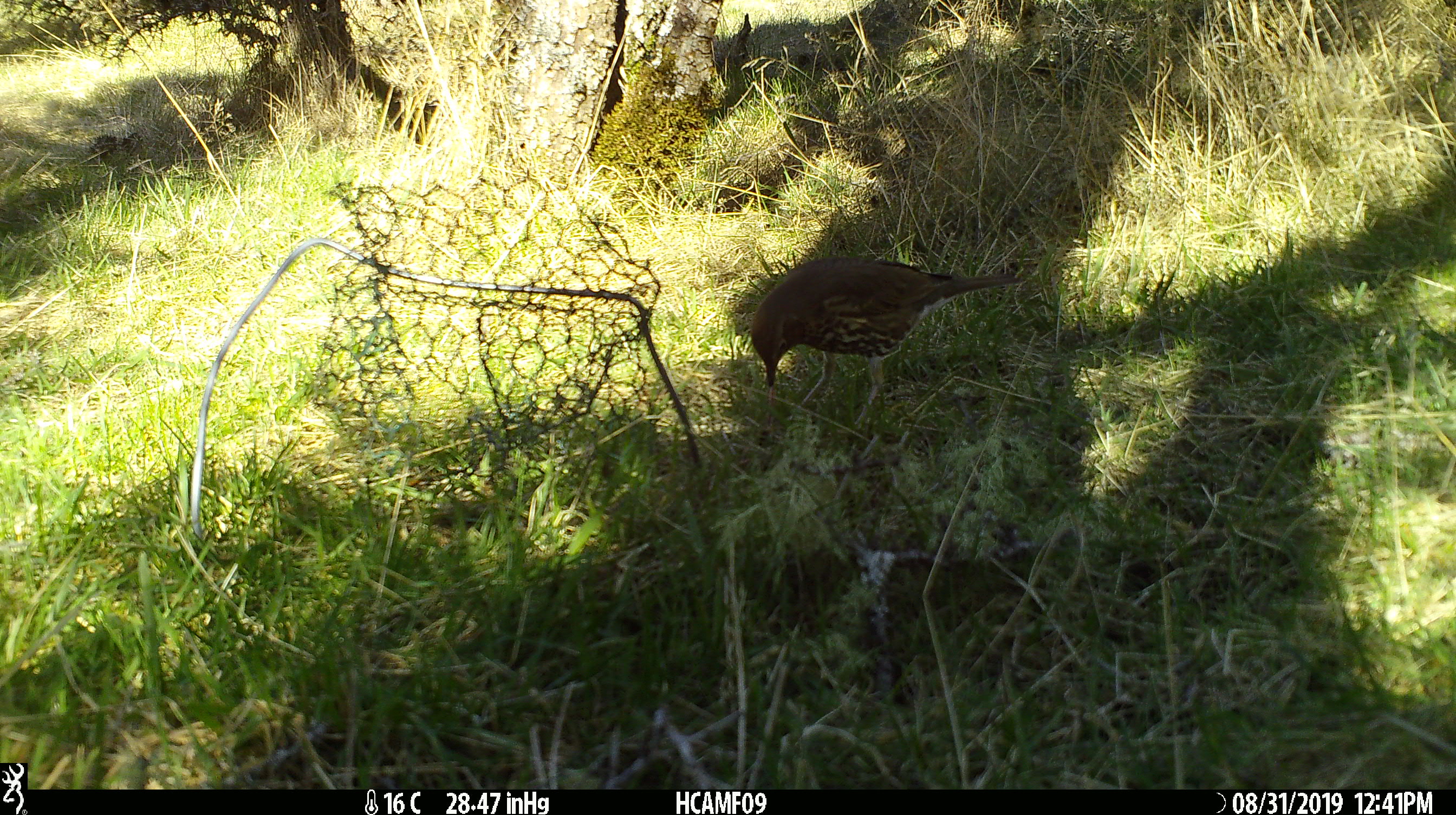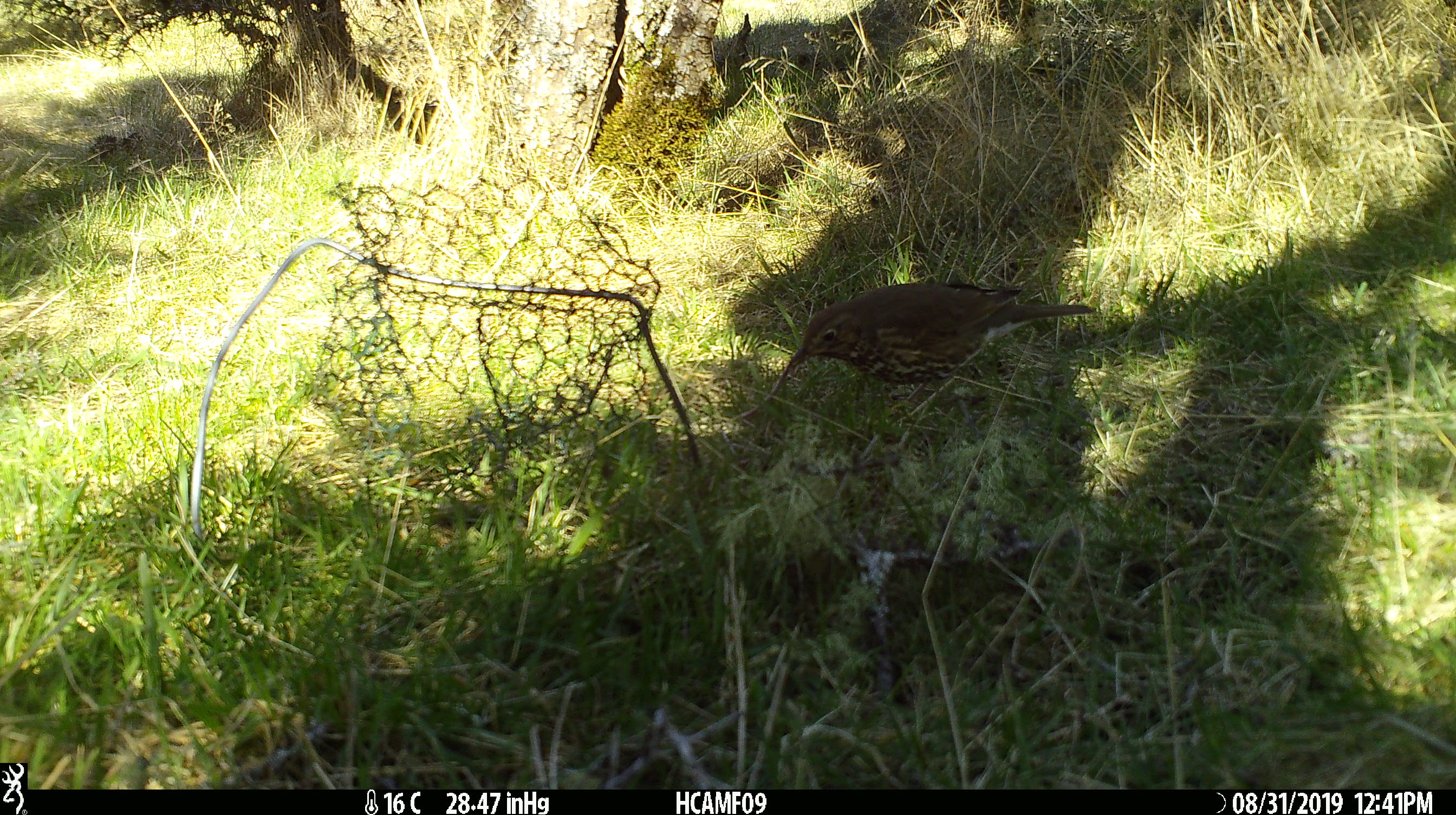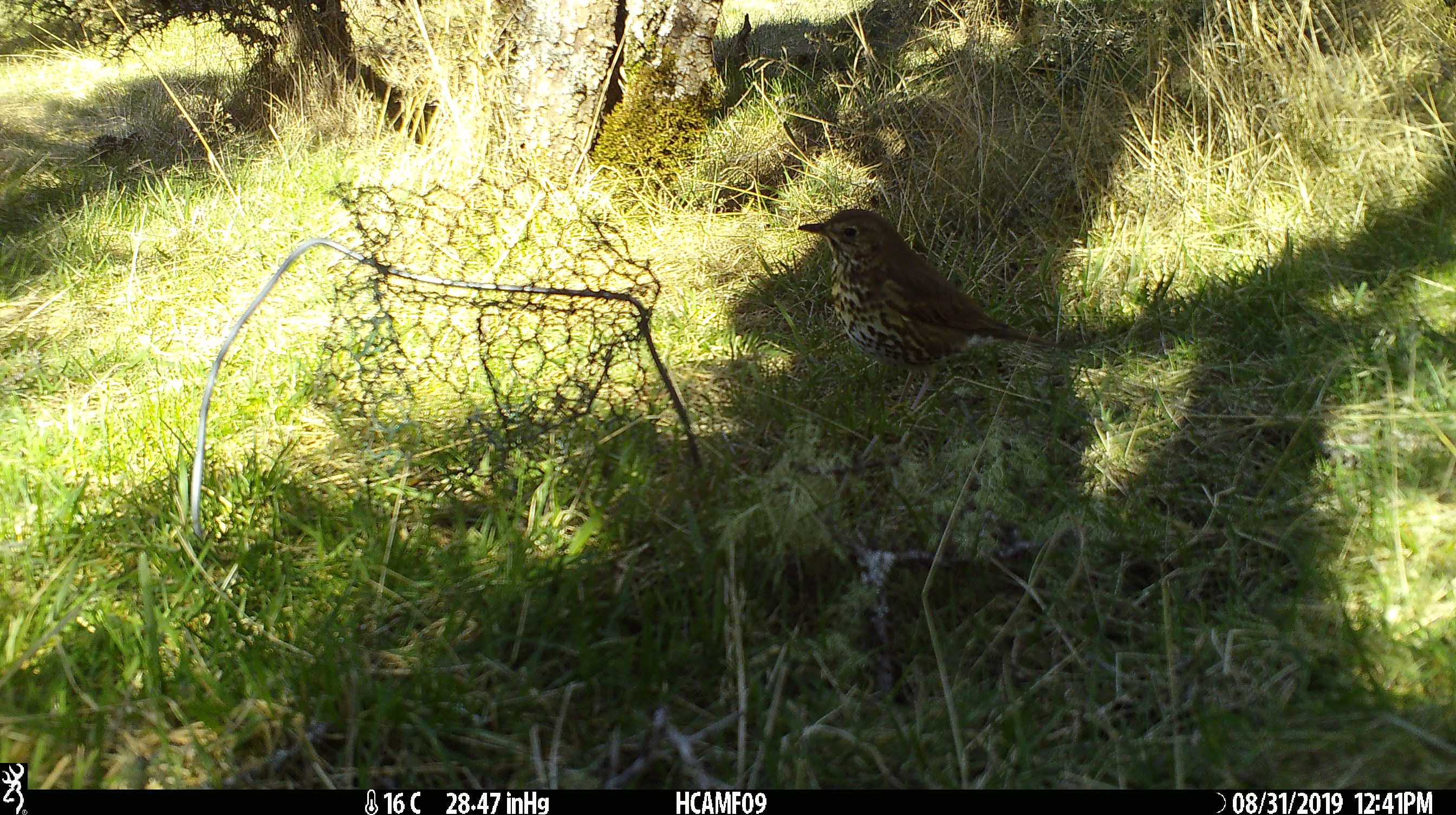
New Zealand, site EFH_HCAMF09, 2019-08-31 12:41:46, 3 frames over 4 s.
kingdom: Animalia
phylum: Chordata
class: Aves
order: Passeriformes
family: Turdidae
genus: Turdus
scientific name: Turdus philomelos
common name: song thrush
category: thrush